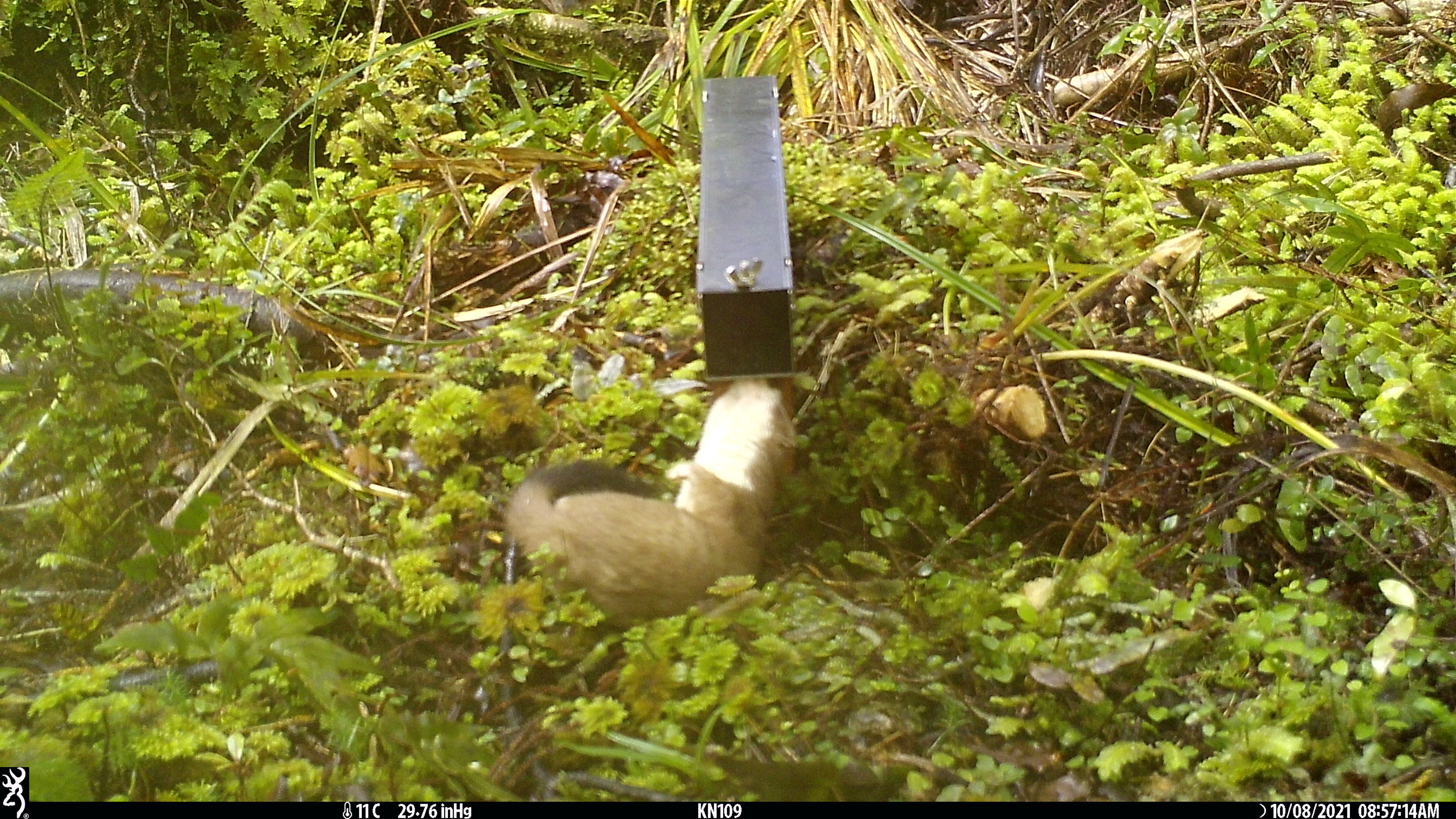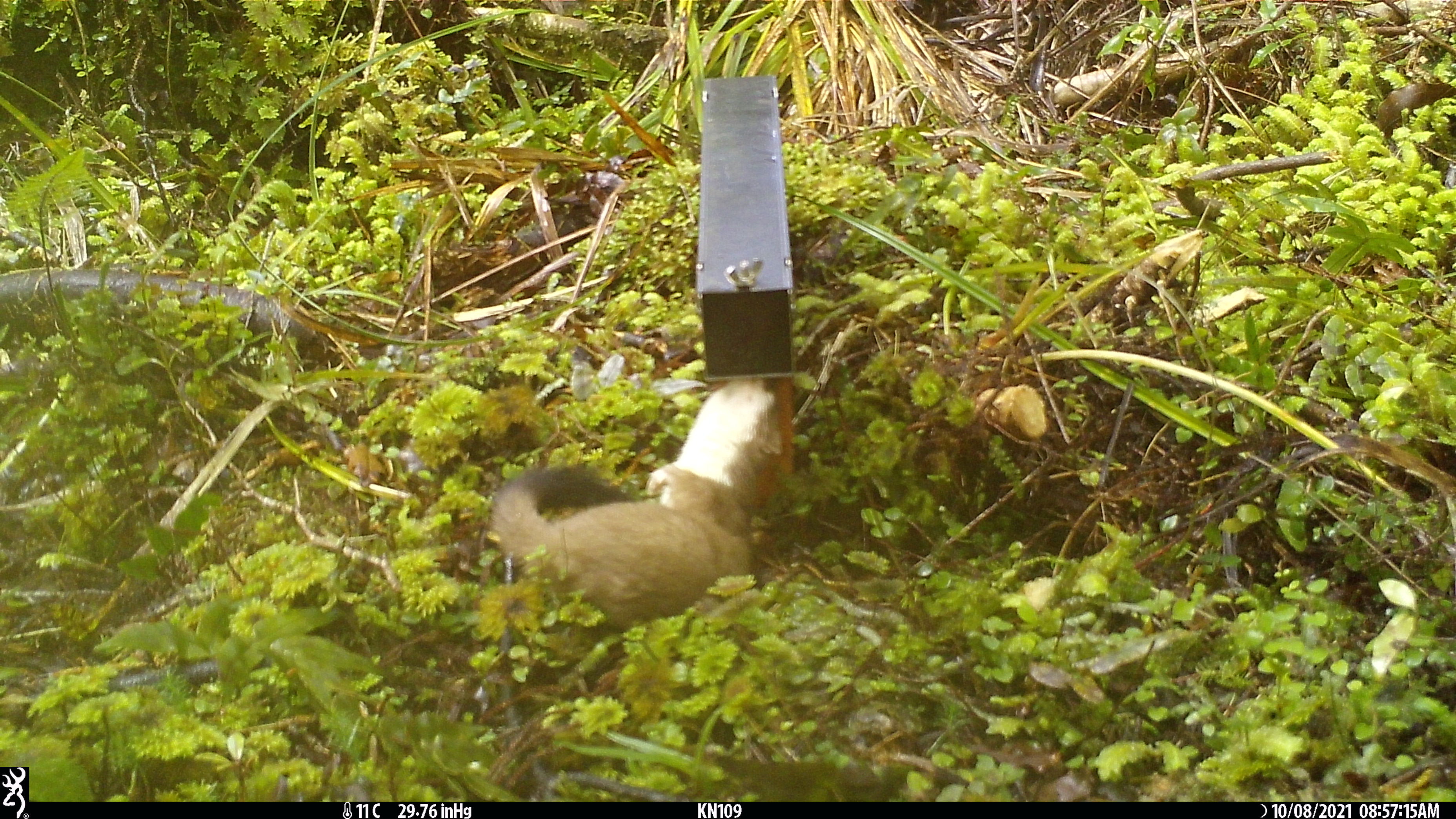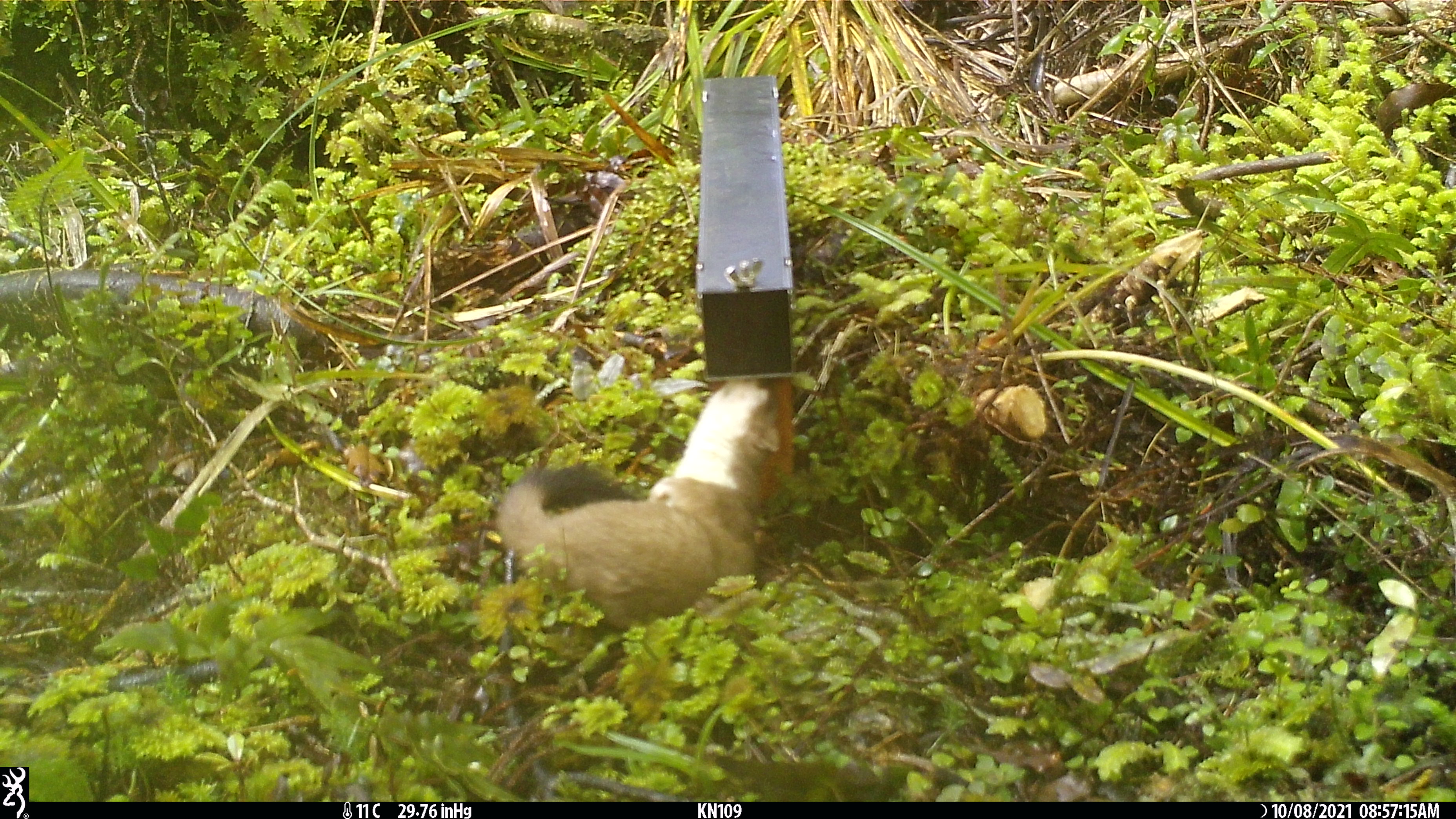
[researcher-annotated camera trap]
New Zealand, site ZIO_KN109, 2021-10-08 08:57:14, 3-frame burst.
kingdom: Animalia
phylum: Chordata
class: Mammalia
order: Carnivora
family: Mustelidae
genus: Mustela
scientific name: Mustela erminea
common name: stoat